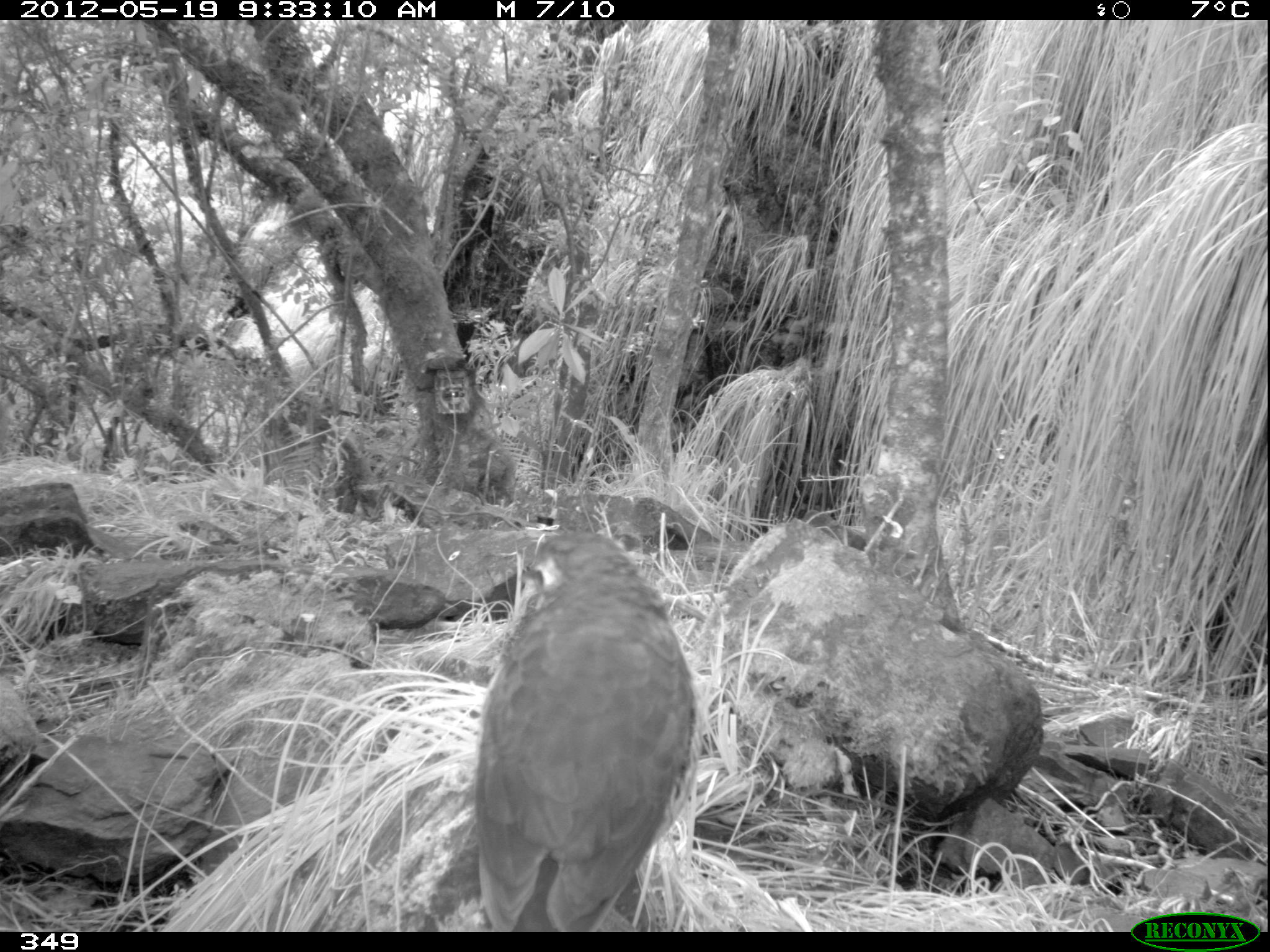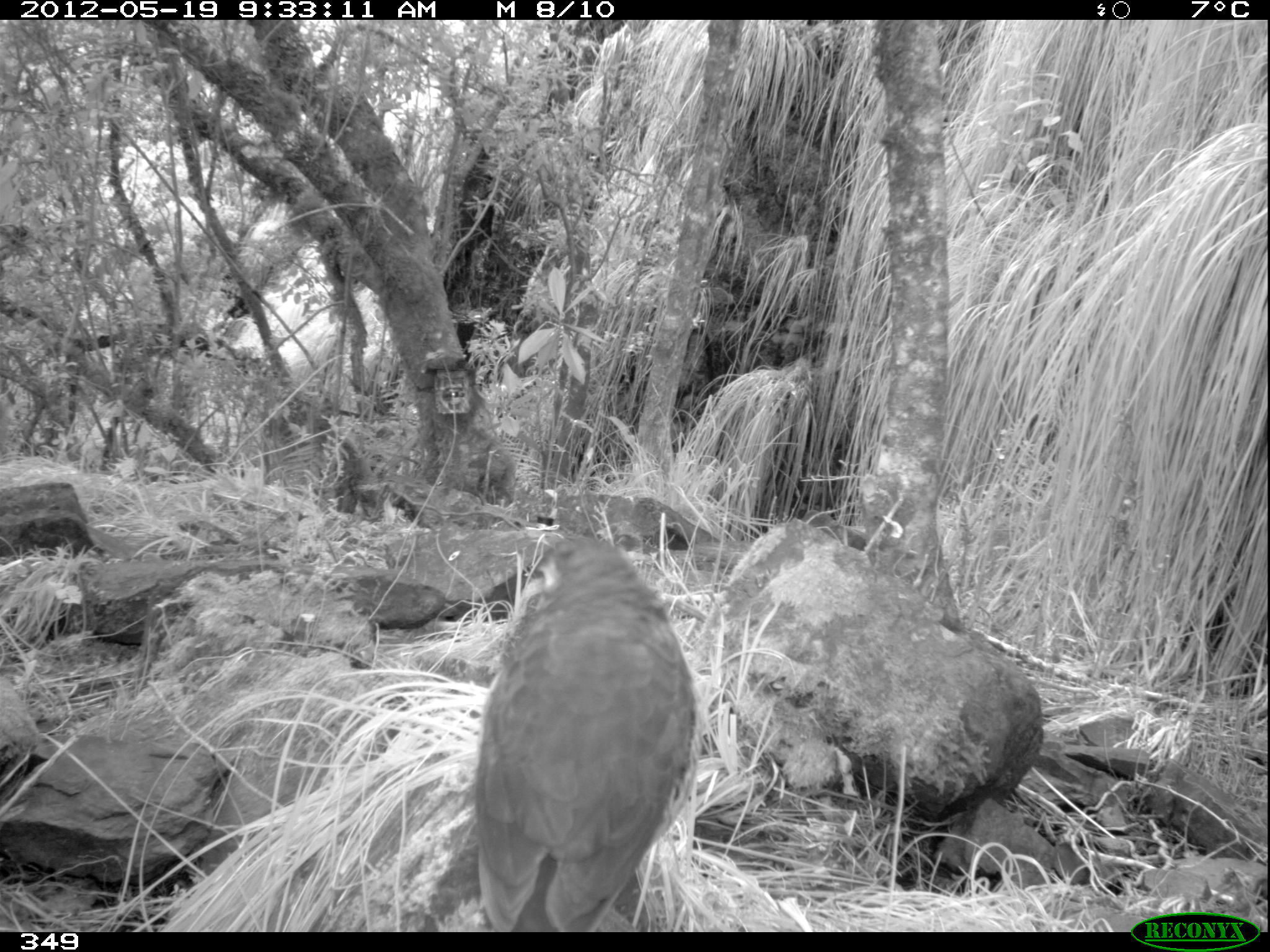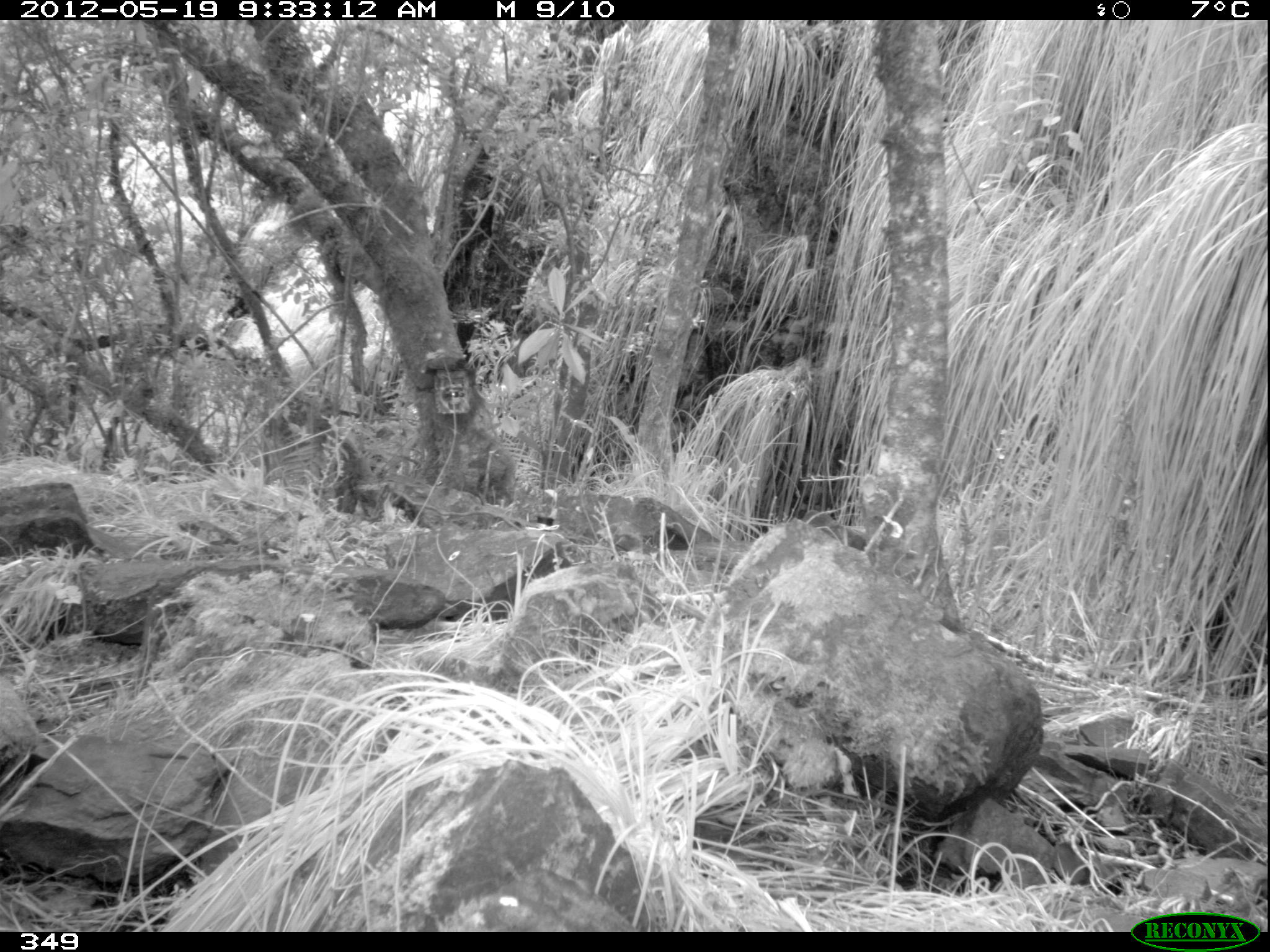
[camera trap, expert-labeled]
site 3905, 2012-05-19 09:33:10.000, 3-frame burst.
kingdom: Animalia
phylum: Chordata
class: Aves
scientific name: Aves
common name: bird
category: unknown bird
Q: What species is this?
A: Unknown bird (bird) (Aves).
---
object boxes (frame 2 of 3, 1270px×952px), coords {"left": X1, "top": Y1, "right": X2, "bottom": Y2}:
unknown bird: {"left": 473, "top": 529, "right": 695, "bottom": 932}